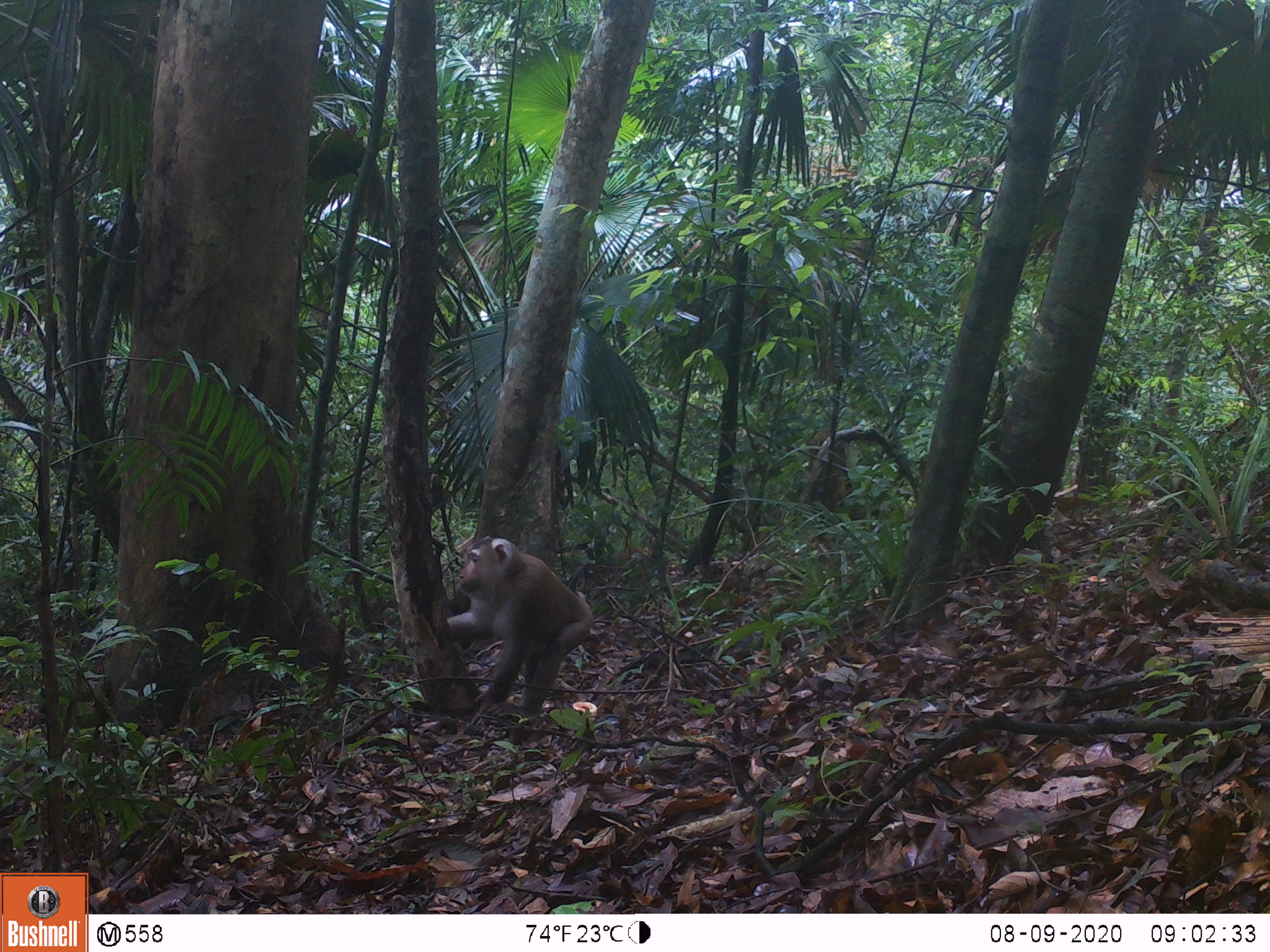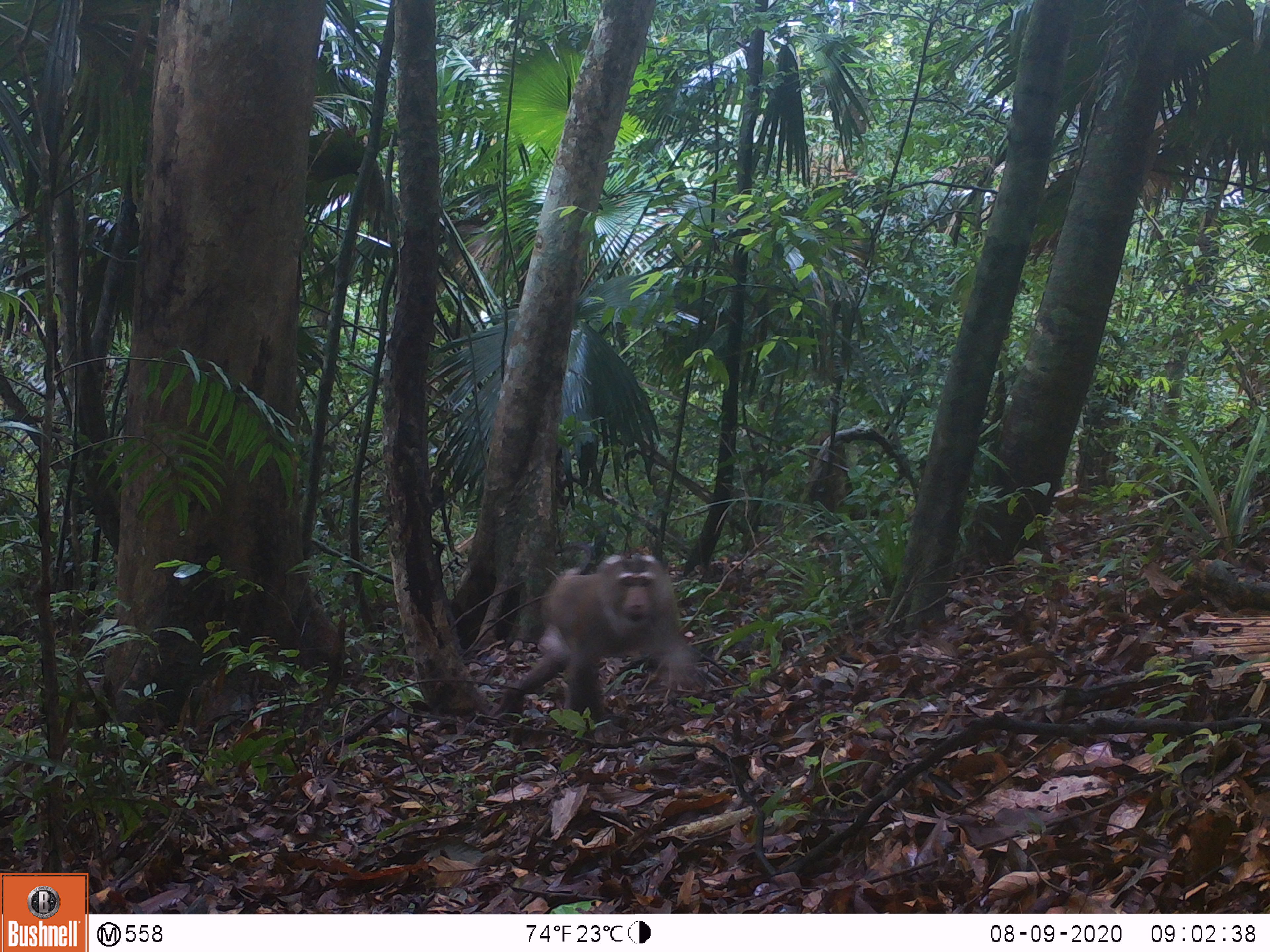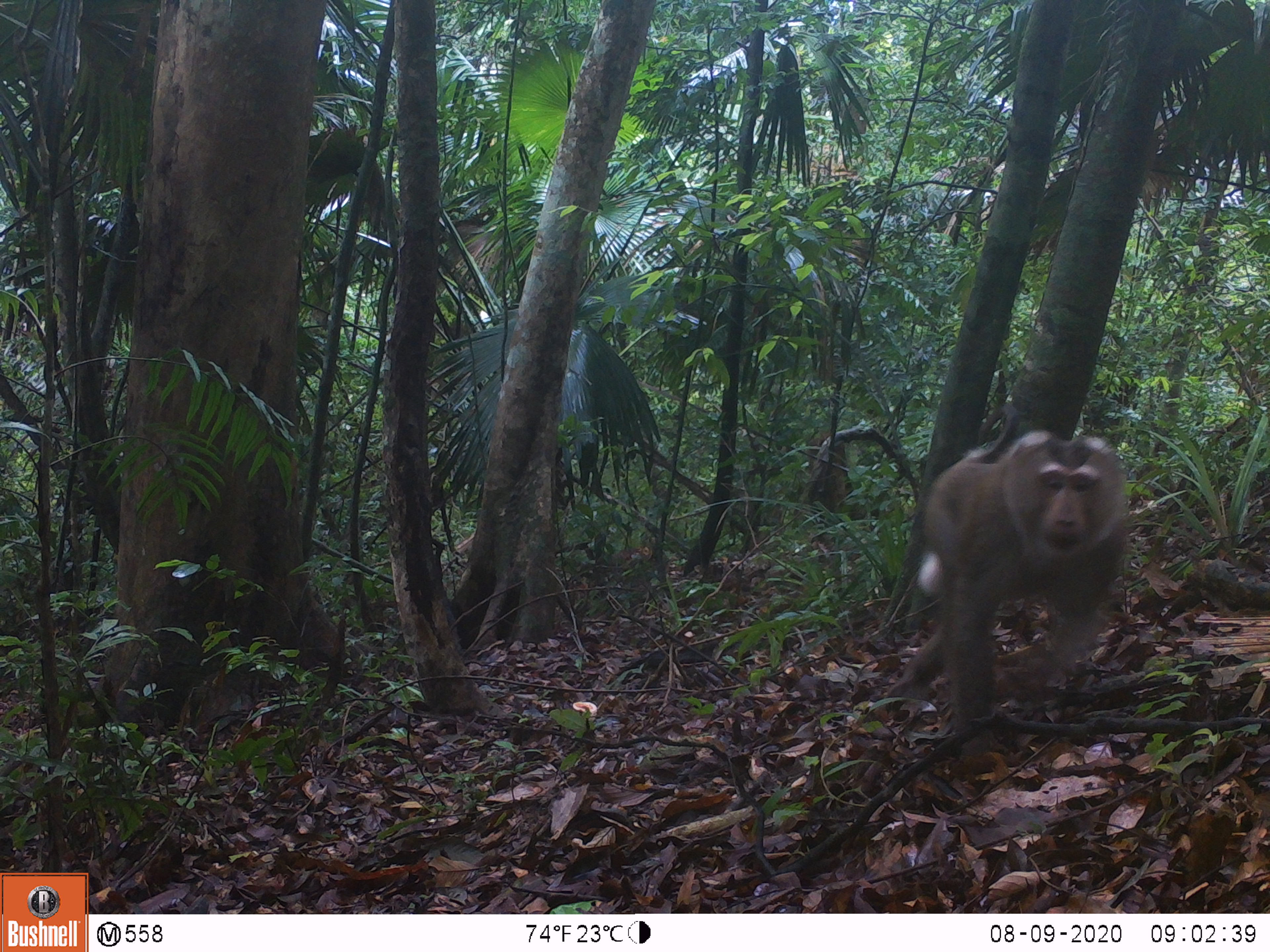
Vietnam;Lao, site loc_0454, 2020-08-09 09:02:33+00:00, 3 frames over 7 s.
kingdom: Animalia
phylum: Chordata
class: Mammalia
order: Primates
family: Cercopithecidae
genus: Macaca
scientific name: Macaca nemestrina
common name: pig-tailed macaque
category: pig tailed macaque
Pig tailed macaque (pig-tailed macaque) (Macaca nemestrina). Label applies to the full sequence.